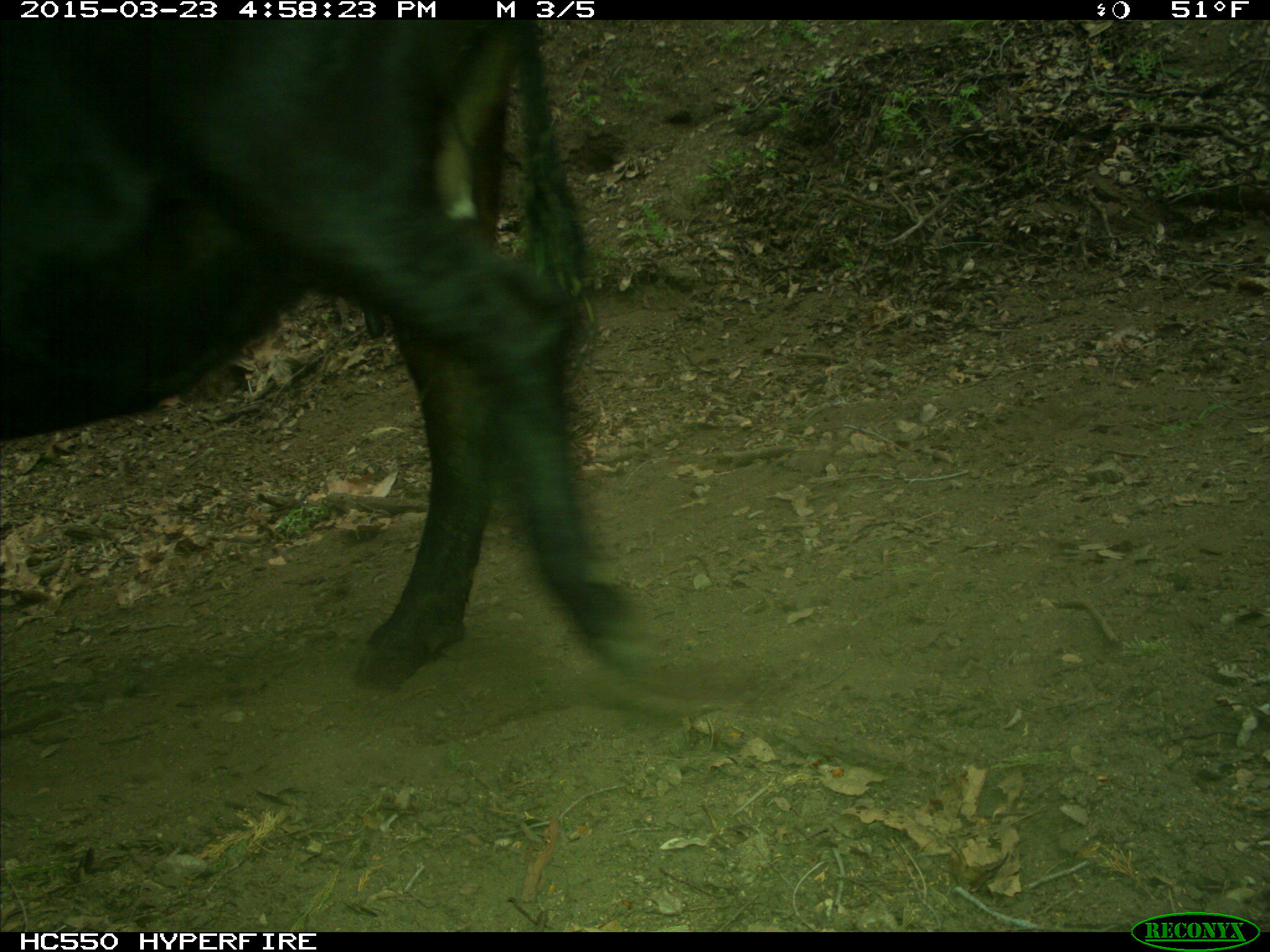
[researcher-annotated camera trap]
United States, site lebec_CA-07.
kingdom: Animalia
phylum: Chordata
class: Mammalia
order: Artiodactyla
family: Bovidae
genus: Bos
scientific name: Bos taurus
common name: domestic cow